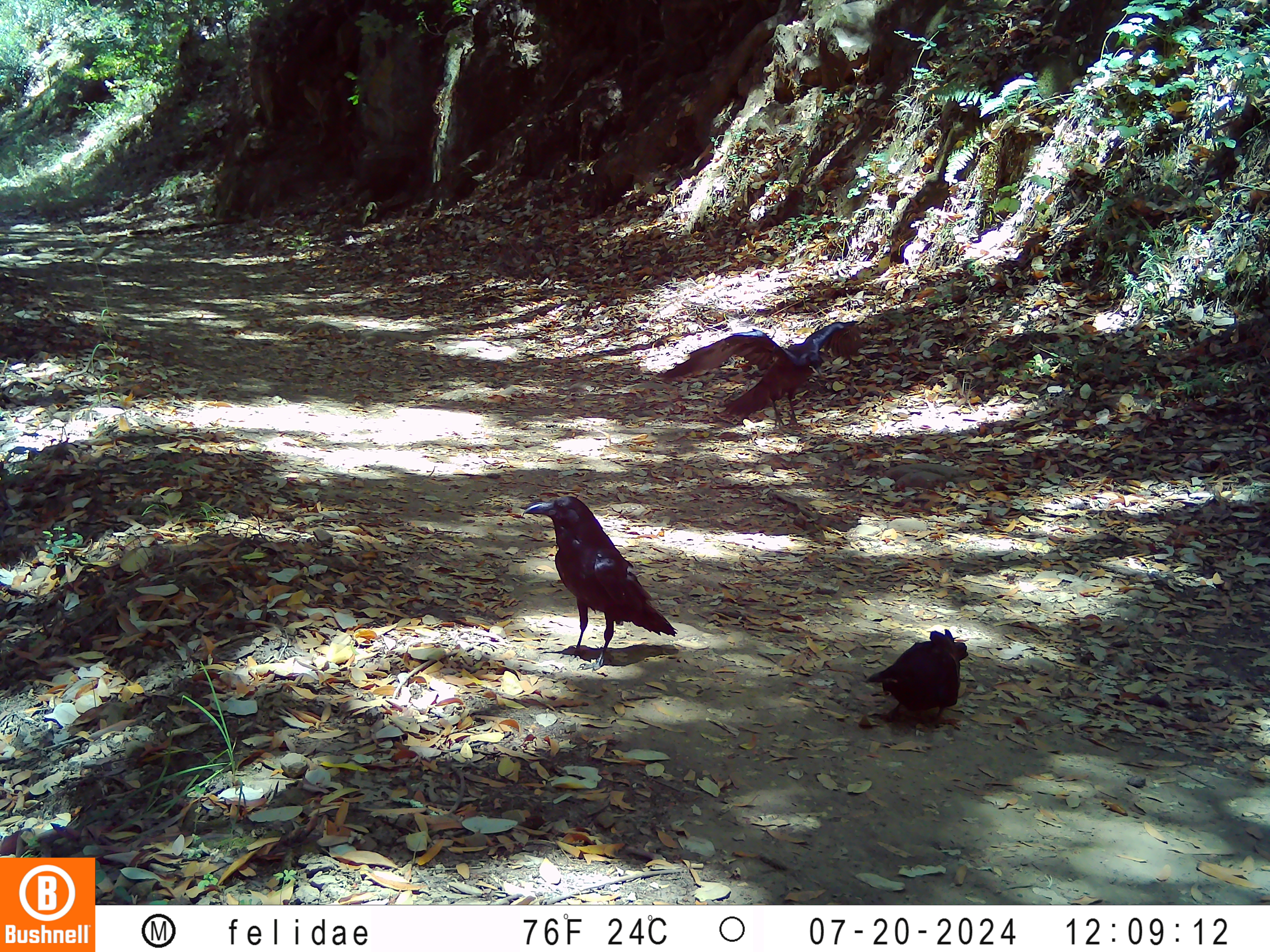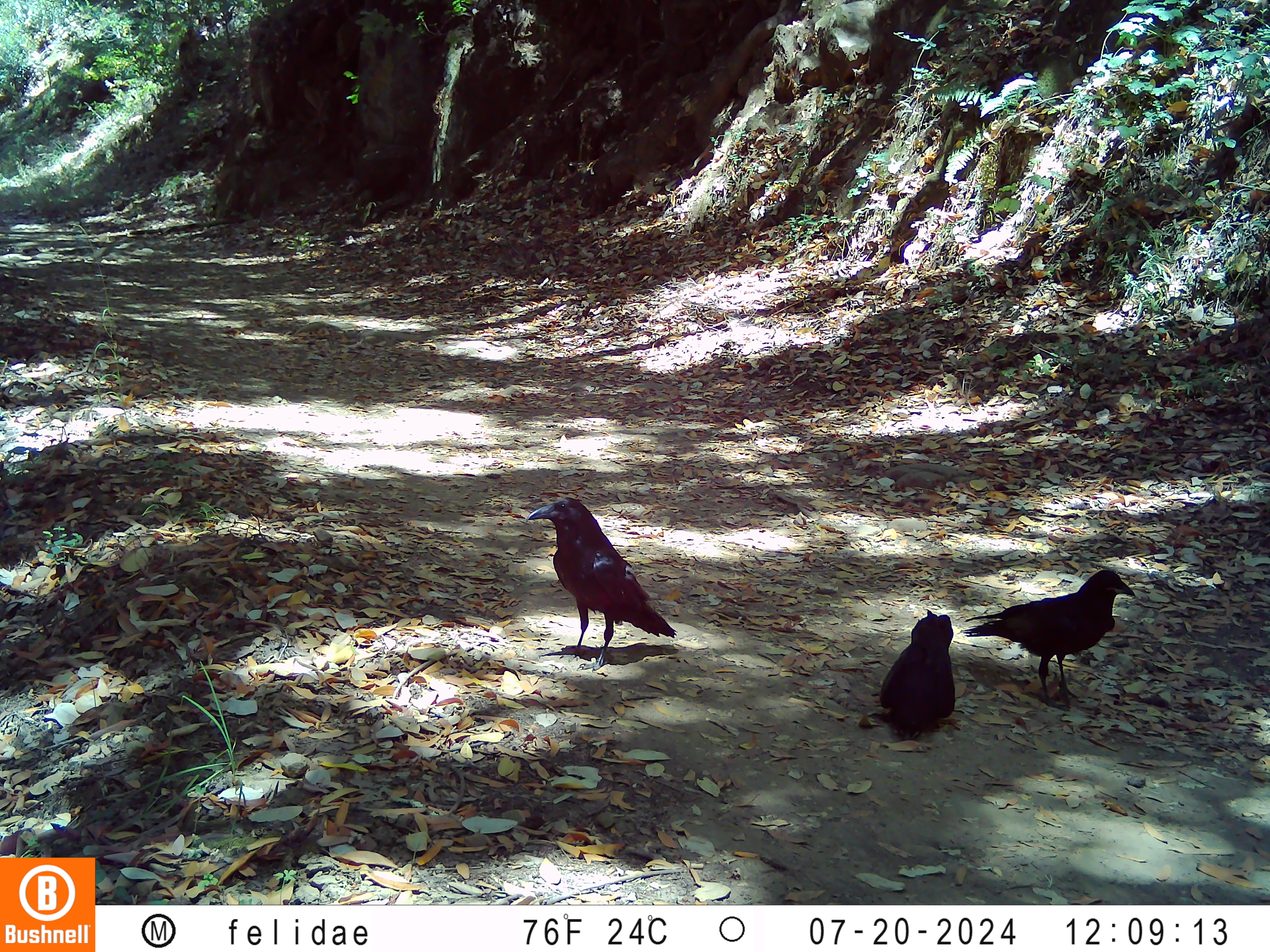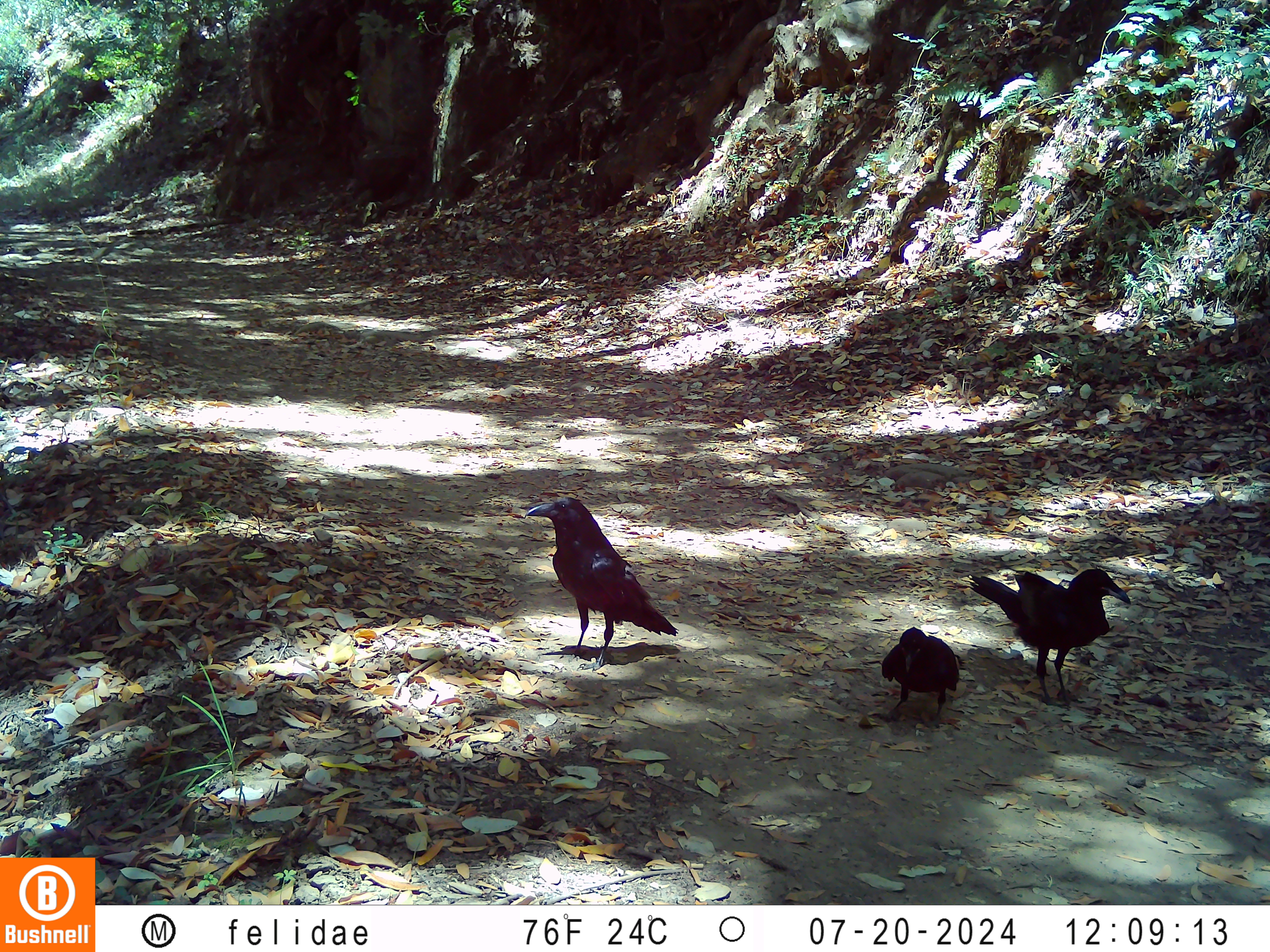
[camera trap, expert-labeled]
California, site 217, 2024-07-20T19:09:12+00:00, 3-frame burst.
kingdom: Animalia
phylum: Chordata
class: Aves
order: Passeriformes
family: Corvidae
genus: Corvus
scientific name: Corvus brachyrhynchos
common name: american crow